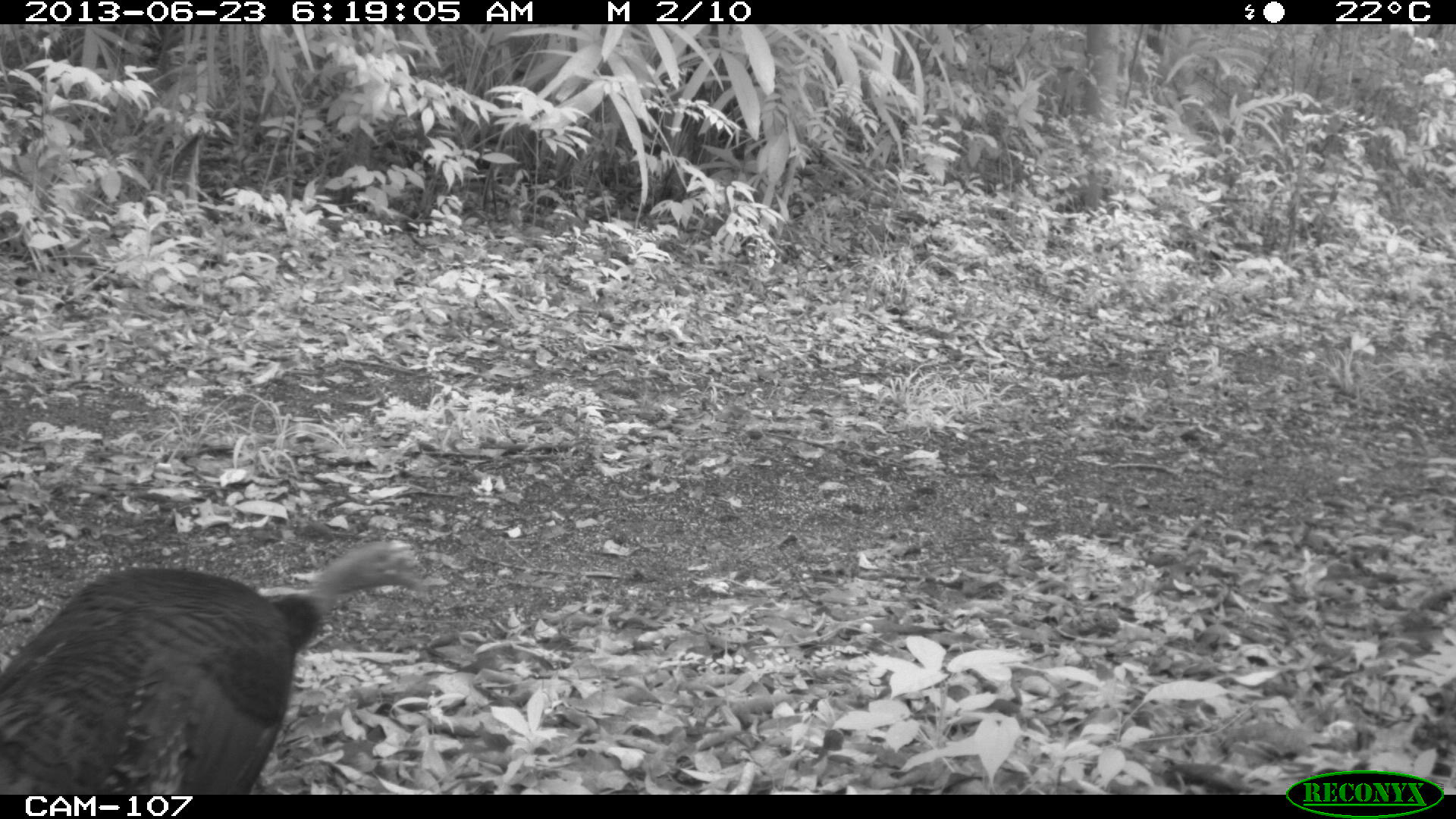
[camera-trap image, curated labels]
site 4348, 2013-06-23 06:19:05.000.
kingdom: Animalia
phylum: Chordata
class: Aves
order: Galliformes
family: Phasianidae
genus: Meleagris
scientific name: Meleagris ocellata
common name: ocellated turkey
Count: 1.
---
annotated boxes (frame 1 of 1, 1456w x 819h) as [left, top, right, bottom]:
meleagris ocellata: [0, 535, 426, 794]